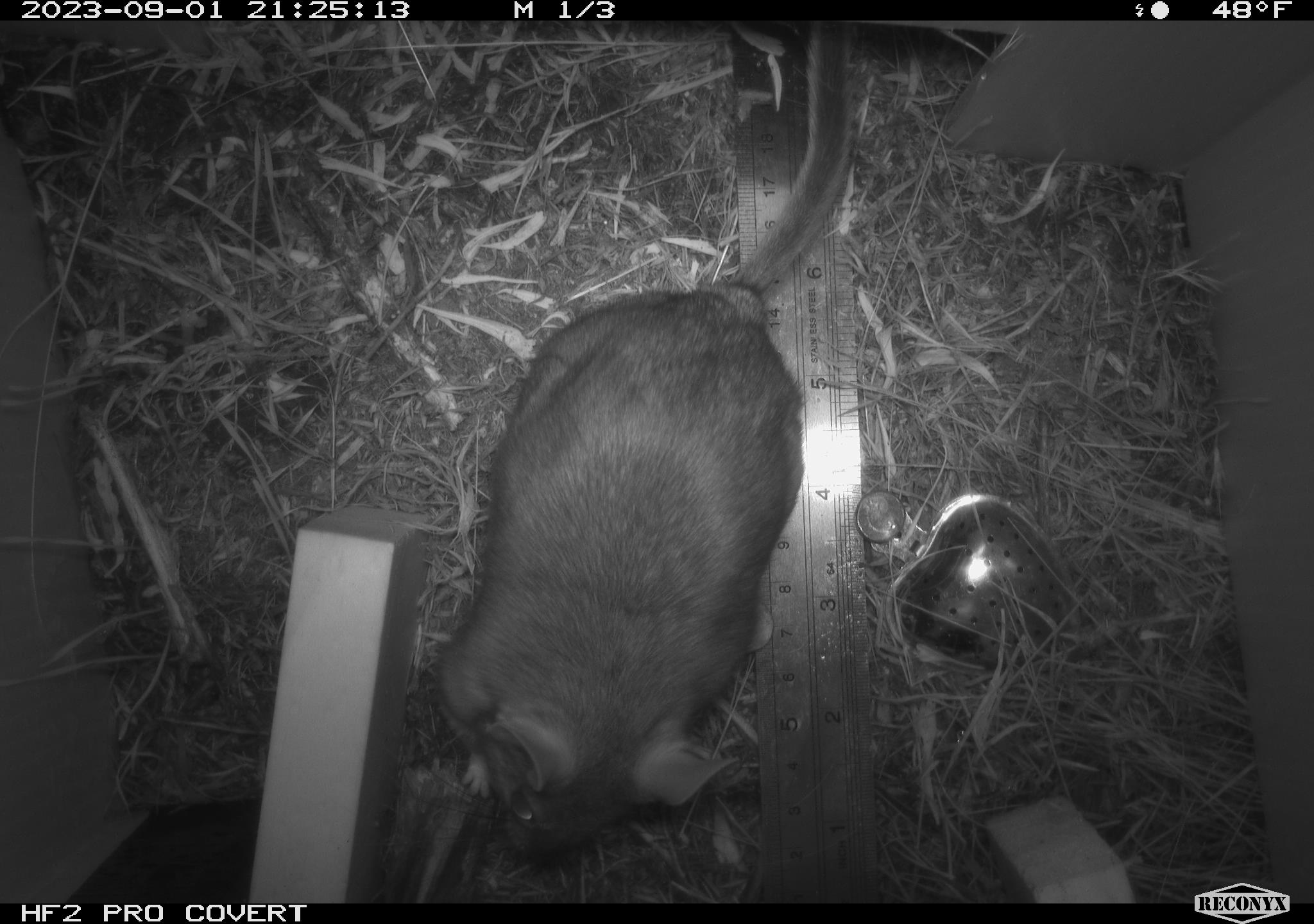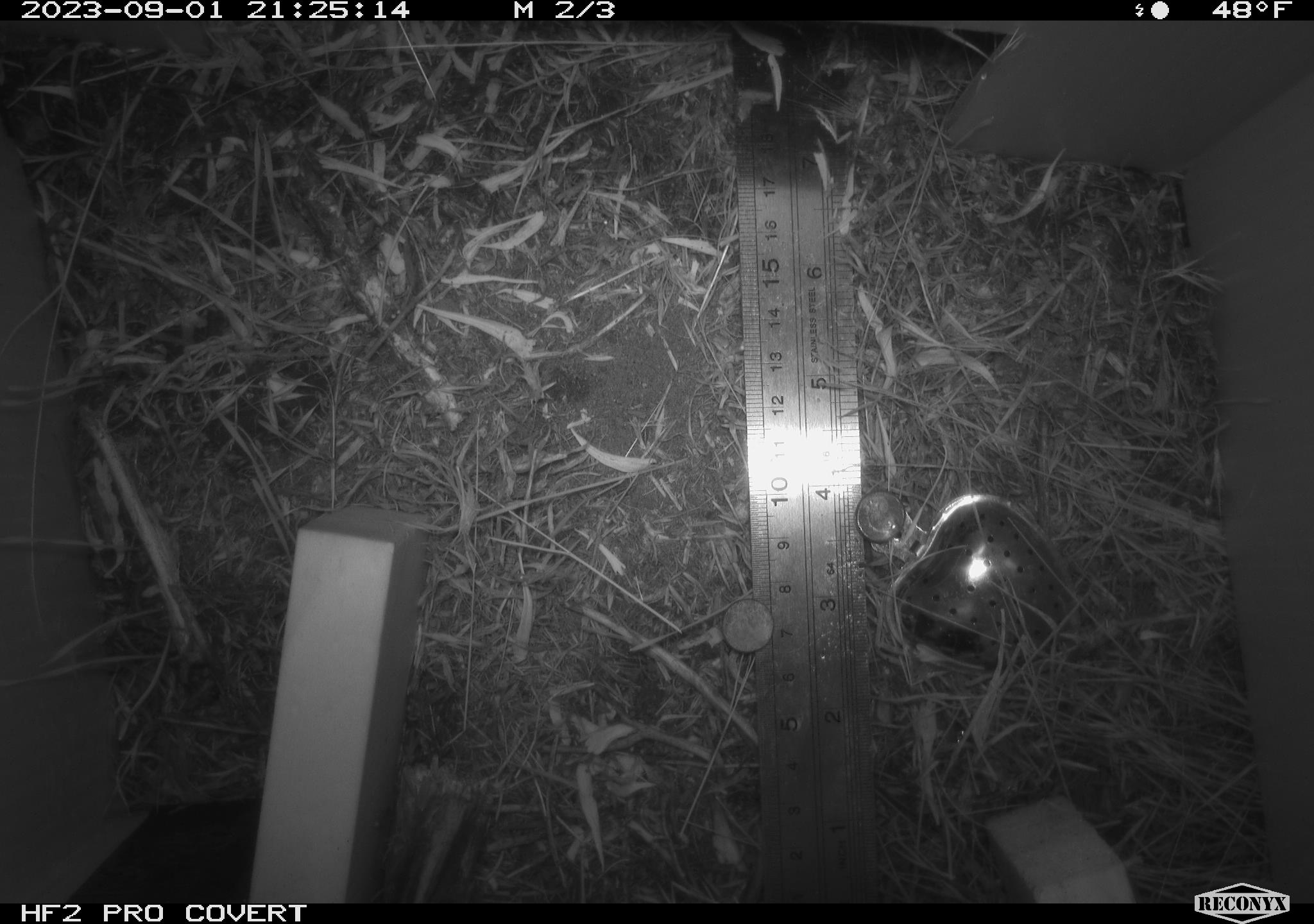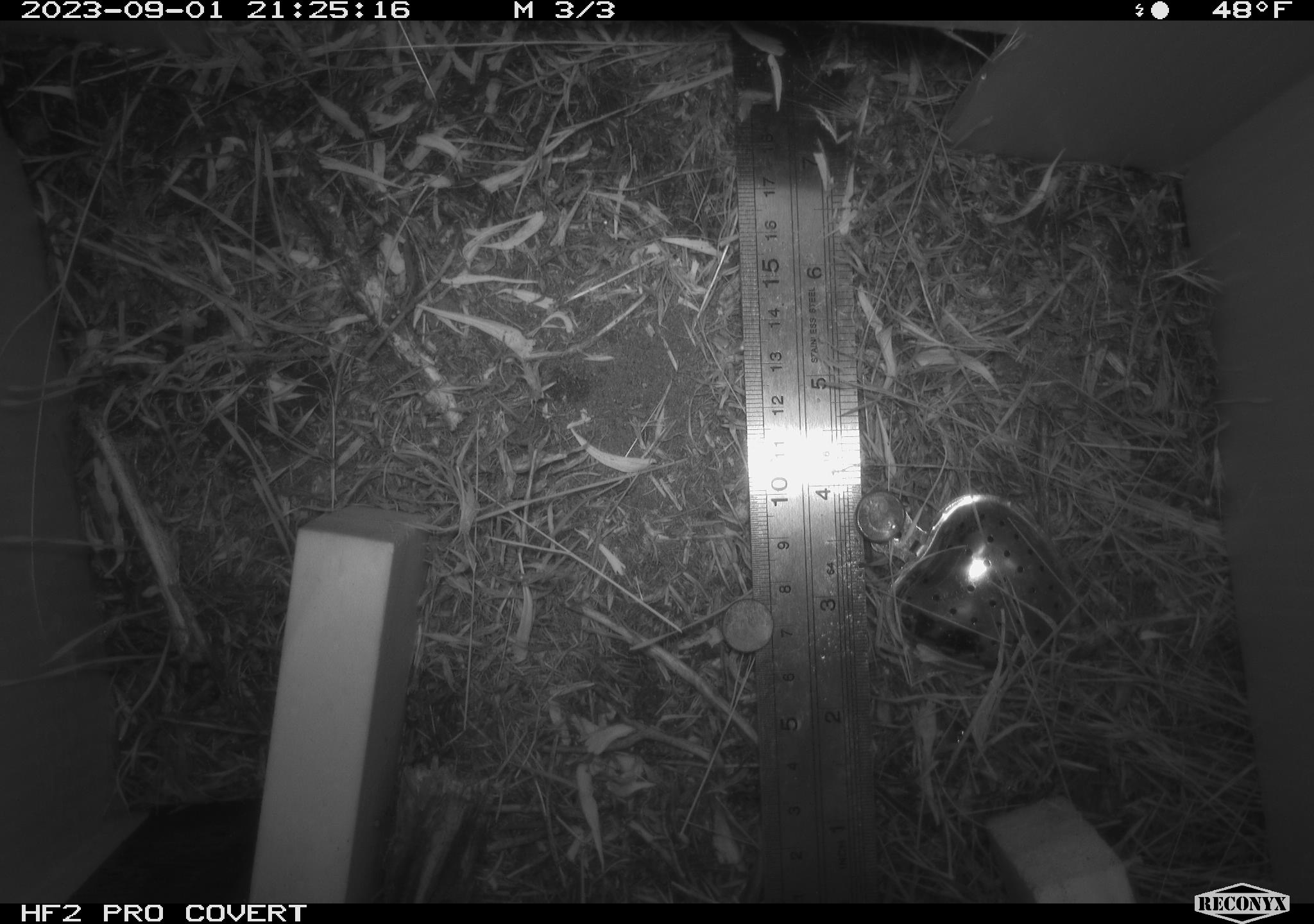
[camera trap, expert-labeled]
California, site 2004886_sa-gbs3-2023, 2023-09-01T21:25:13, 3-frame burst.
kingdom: Animalia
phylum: Chordata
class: Mammalia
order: Rodentia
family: Cricetidae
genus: Neotoma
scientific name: Neotoma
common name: pack rat or woodrat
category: neotoma species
Neotoma species (pack rat or woodrat) (Neotoma).